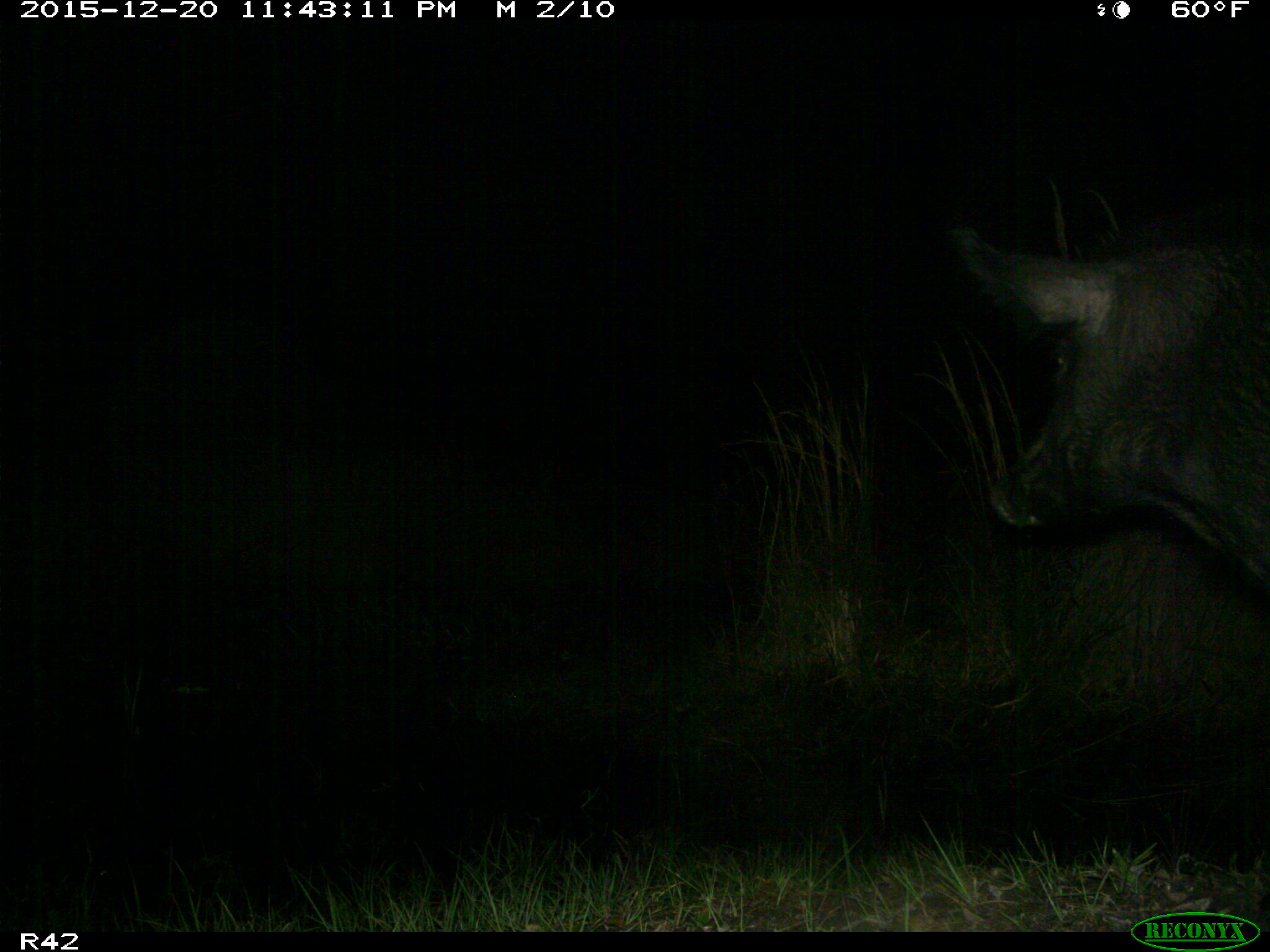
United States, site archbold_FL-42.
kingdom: Animalia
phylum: Chordata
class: Mammalia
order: Artiodactyla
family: Suidae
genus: Sus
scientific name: Sus scrofa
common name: wild boar